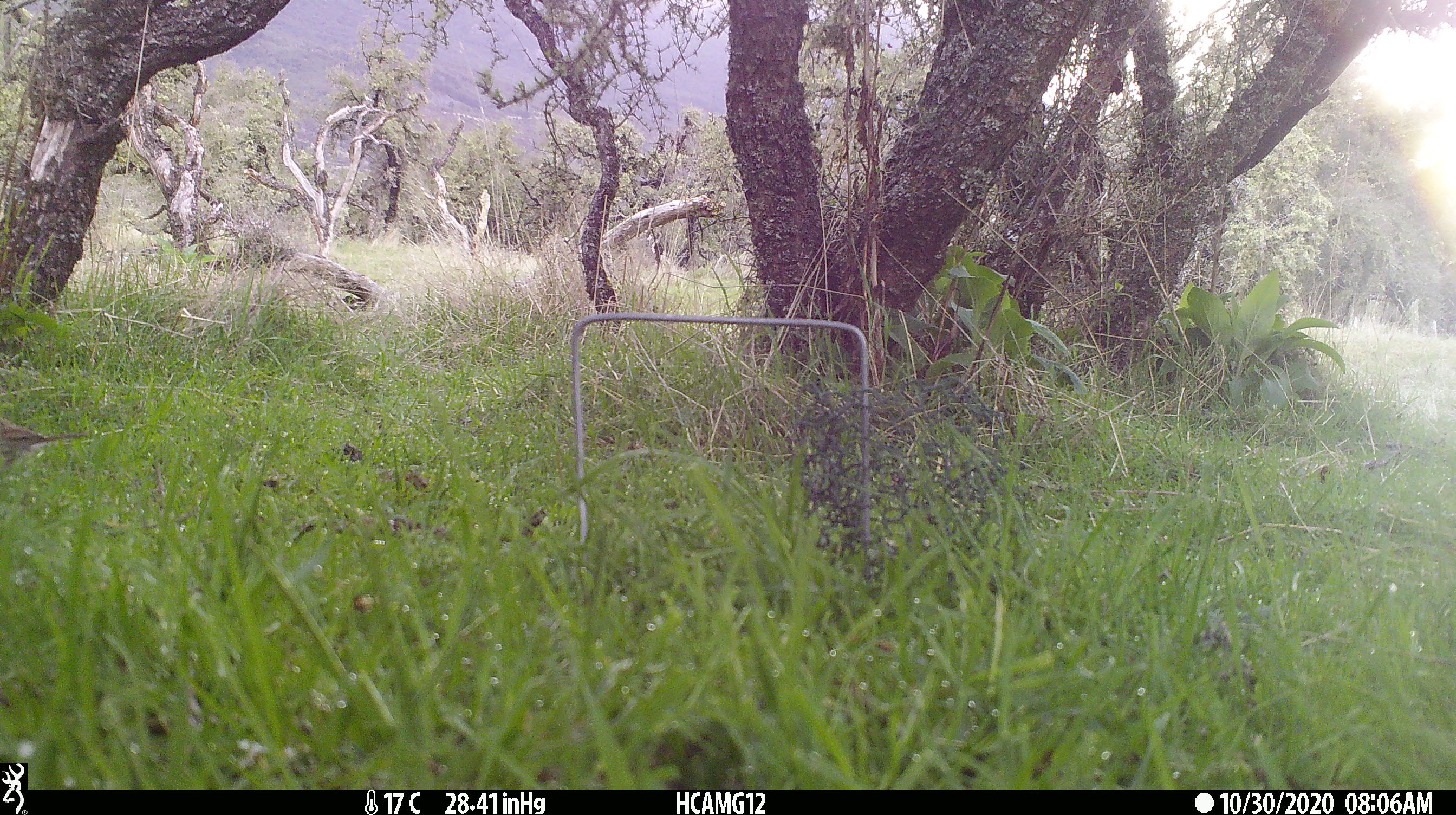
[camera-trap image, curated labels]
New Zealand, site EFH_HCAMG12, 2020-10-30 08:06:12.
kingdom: Animalia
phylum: Chordata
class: Aves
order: Passeriformes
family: Turdidae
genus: Turdus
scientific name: Turdus philomelos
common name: song thrush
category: thrush